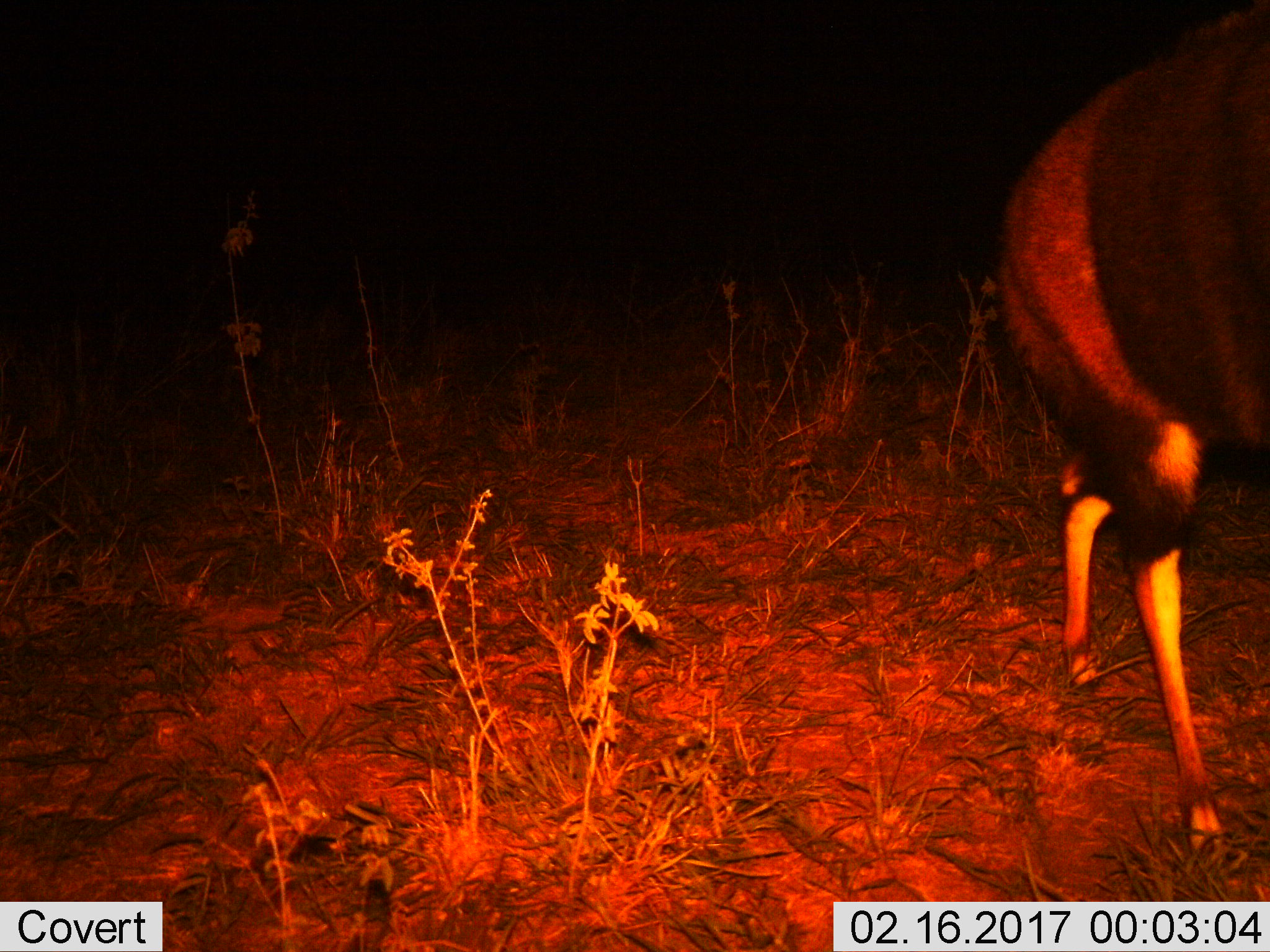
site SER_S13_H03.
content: unidentified animal